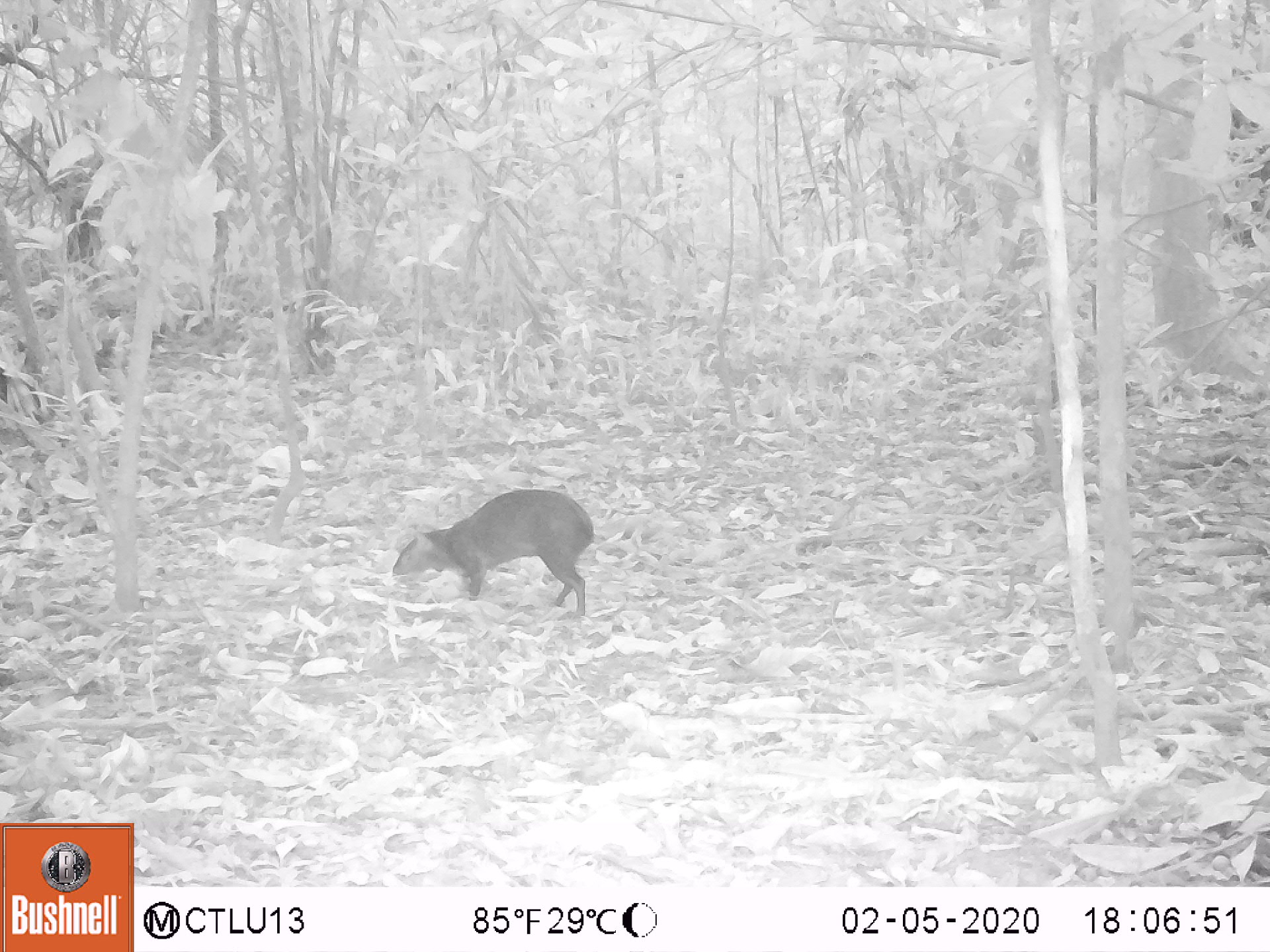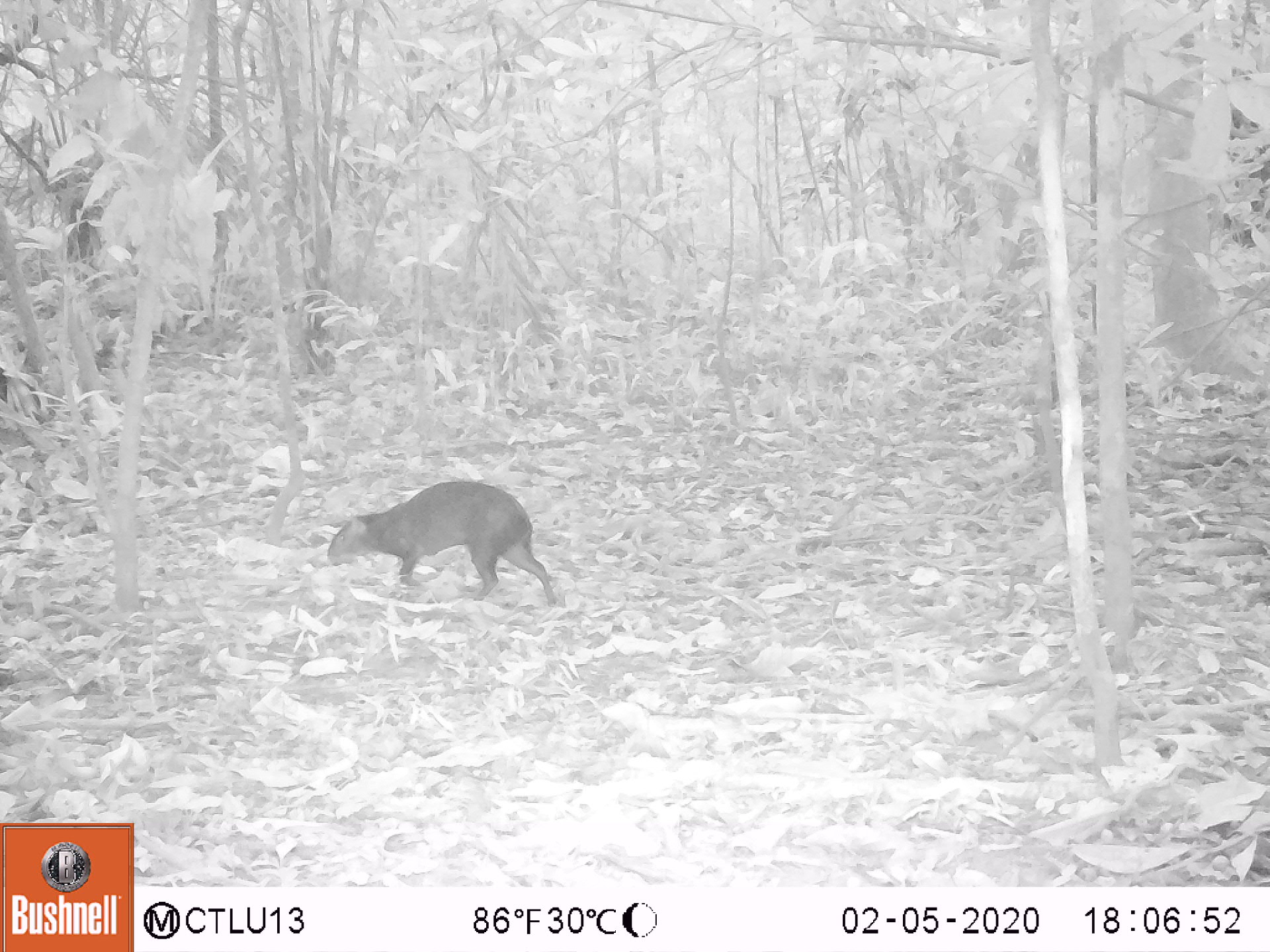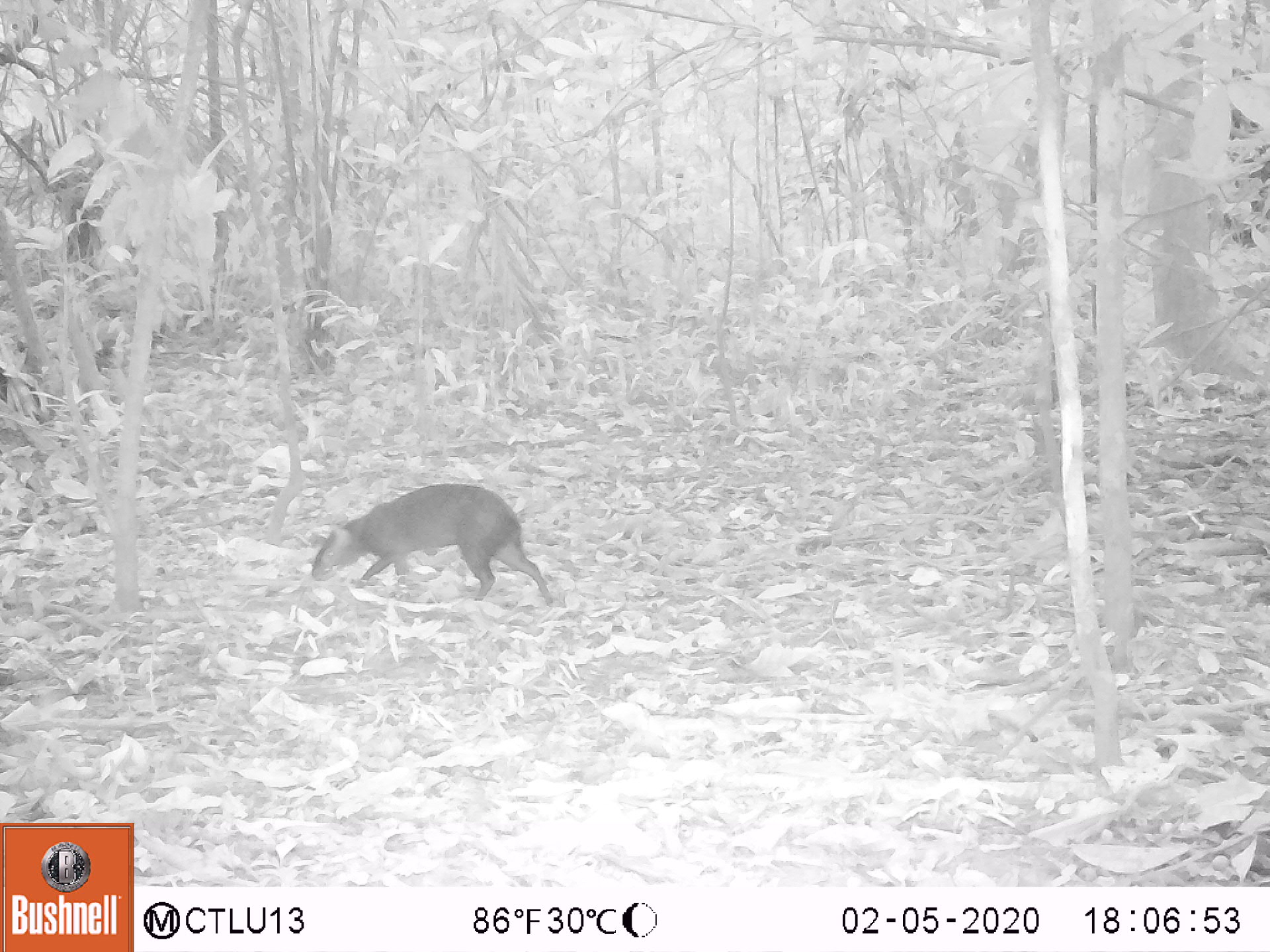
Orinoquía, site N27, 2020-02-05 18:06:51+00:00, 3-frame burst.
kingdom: Animalia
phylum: Chordata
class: Mammalia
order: Rodentia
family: Dasyproctidae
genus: Dasyprocta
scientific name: Dasyprocta fuliginosa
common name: black agouti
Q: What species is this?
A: Black agouti (Dasyprocta fuliginosa).